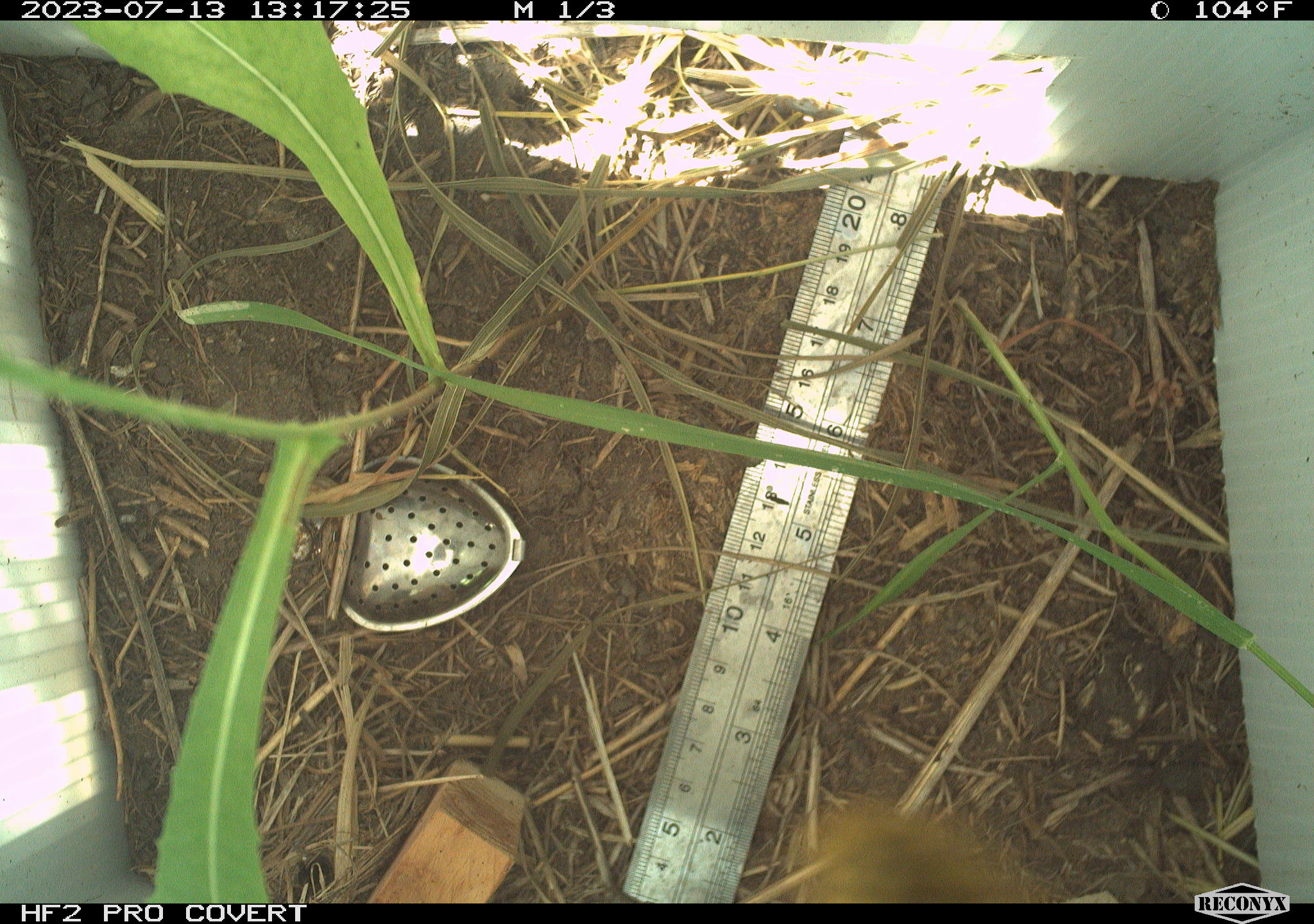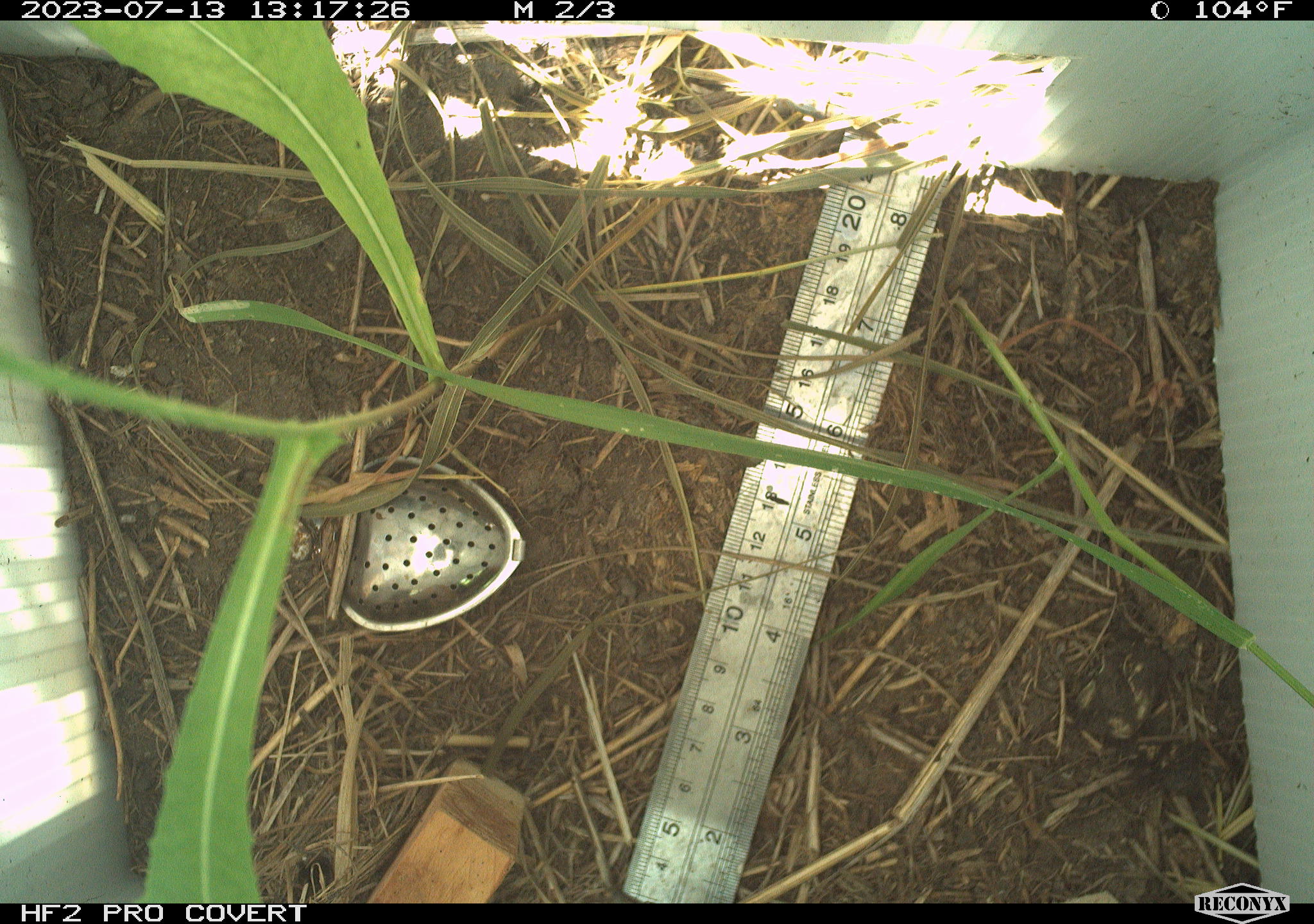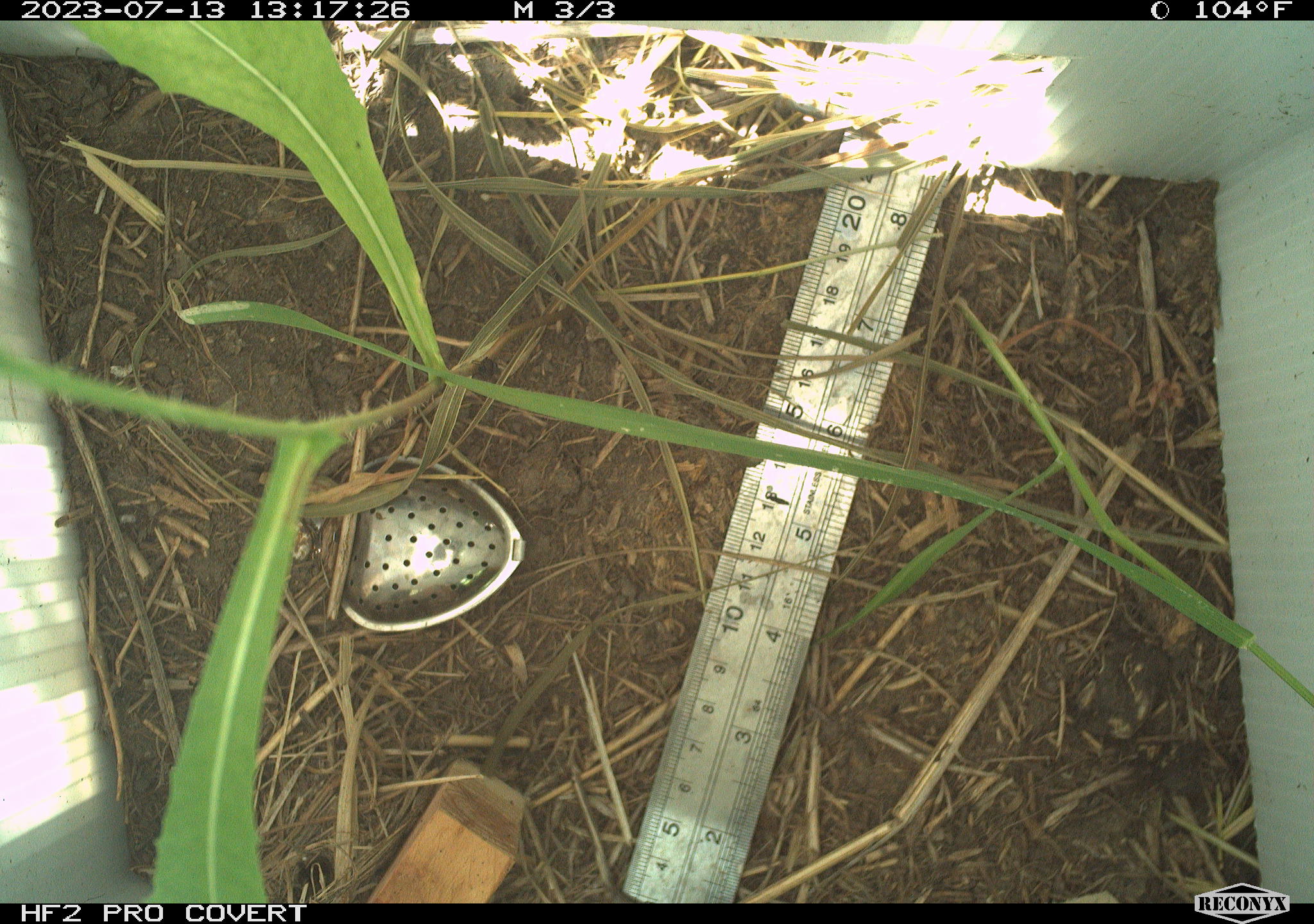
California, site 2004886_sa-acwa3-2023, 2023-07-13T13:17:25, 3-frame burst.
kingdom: Animalia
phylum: Arthropoda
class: Insecta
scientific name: Insecta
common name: insect